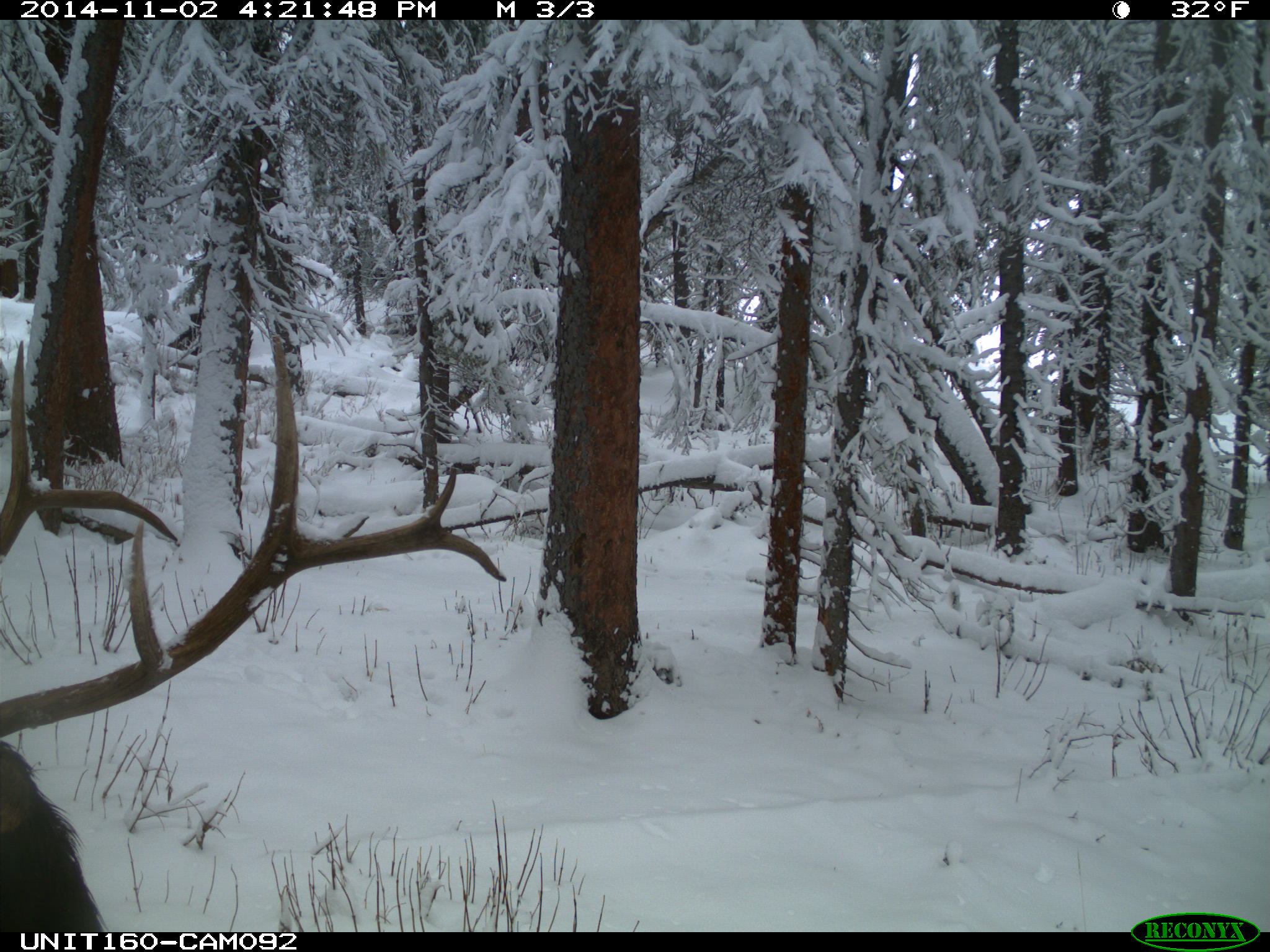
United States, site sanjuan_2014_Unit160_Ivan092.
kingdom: Animalia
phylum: Chordata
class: Mammalia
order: Artiodactyla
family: Cervidae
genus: Cervus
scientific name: Cervus elaphus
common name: red deer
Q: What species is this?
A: Cervus elaphus (red deer).